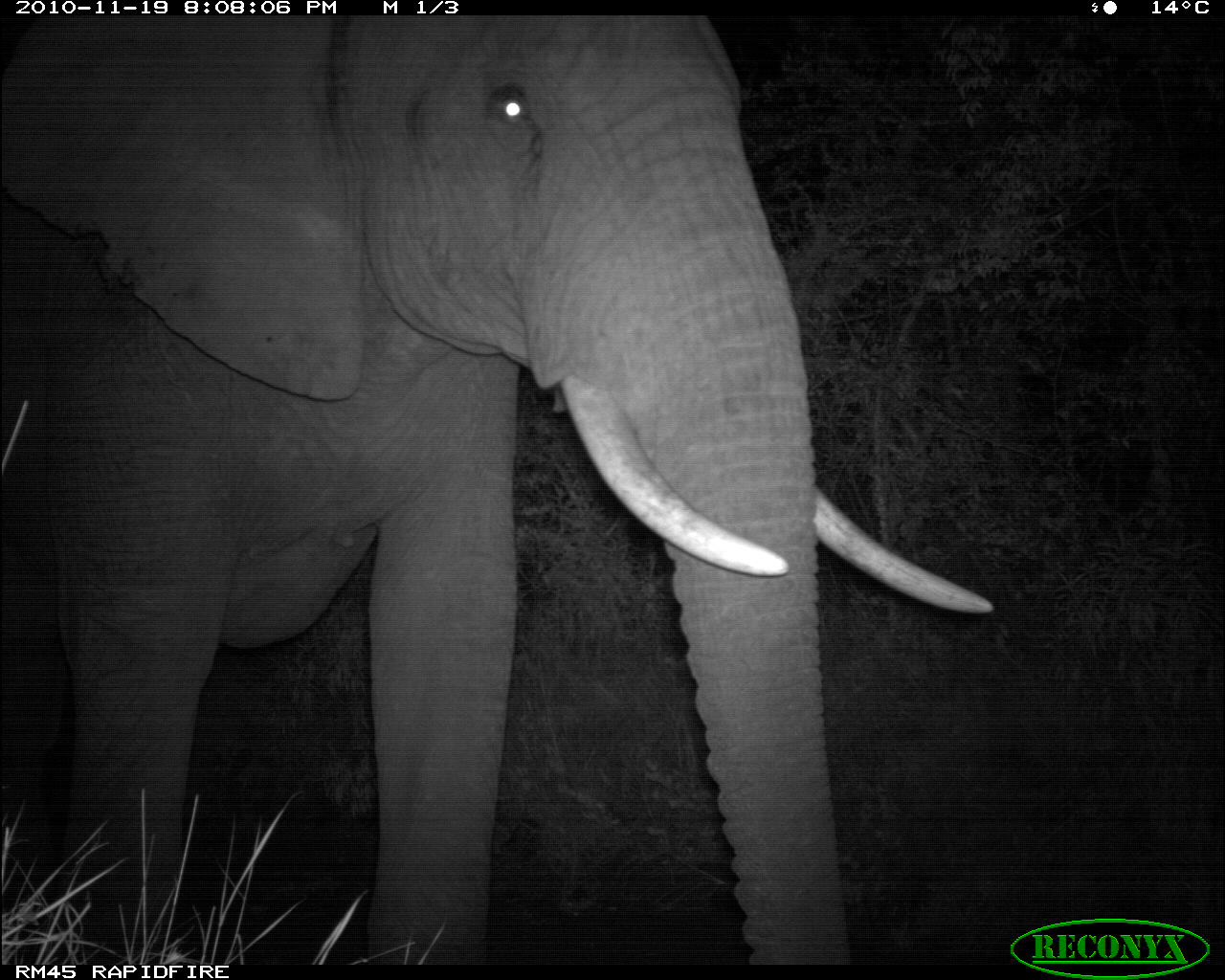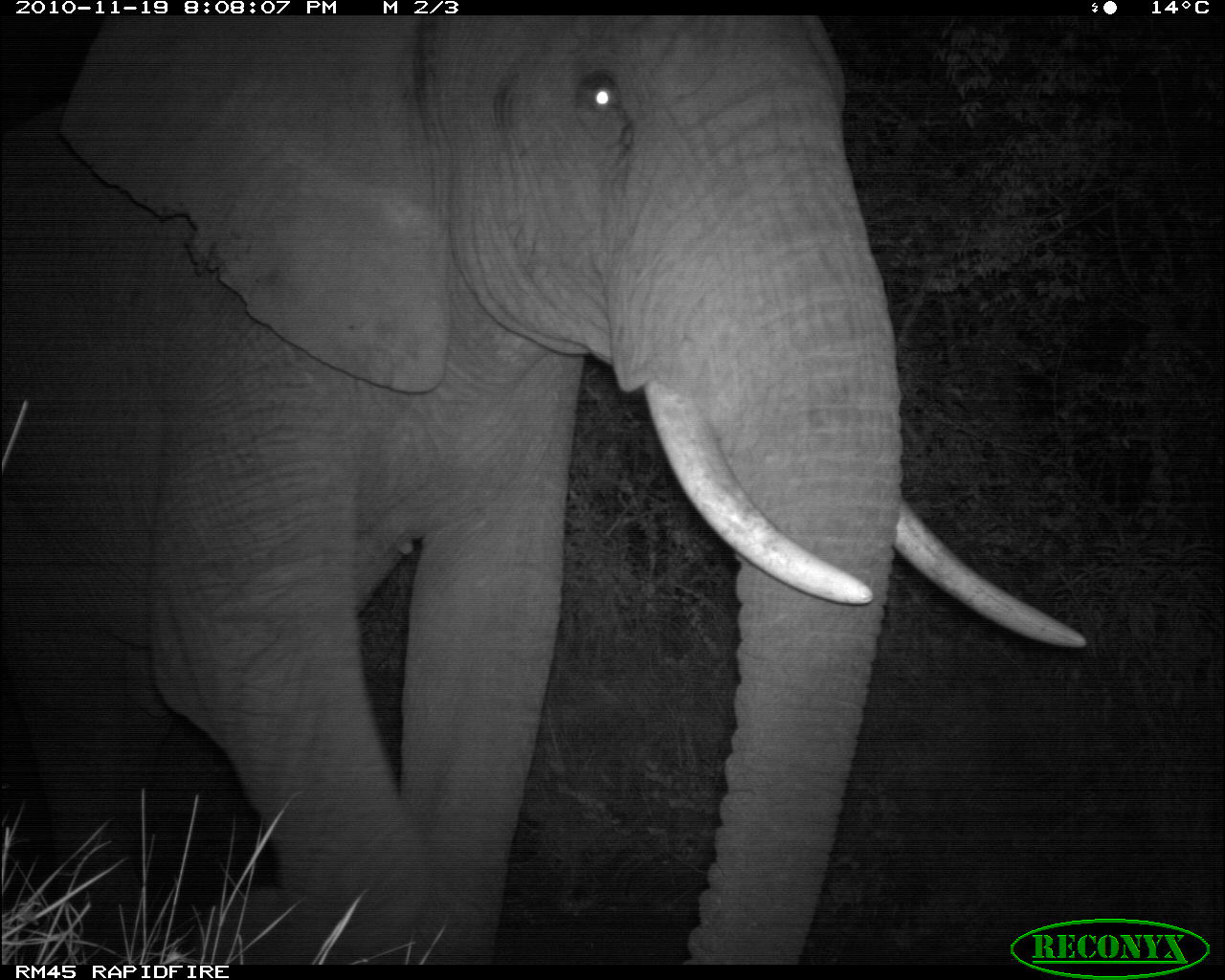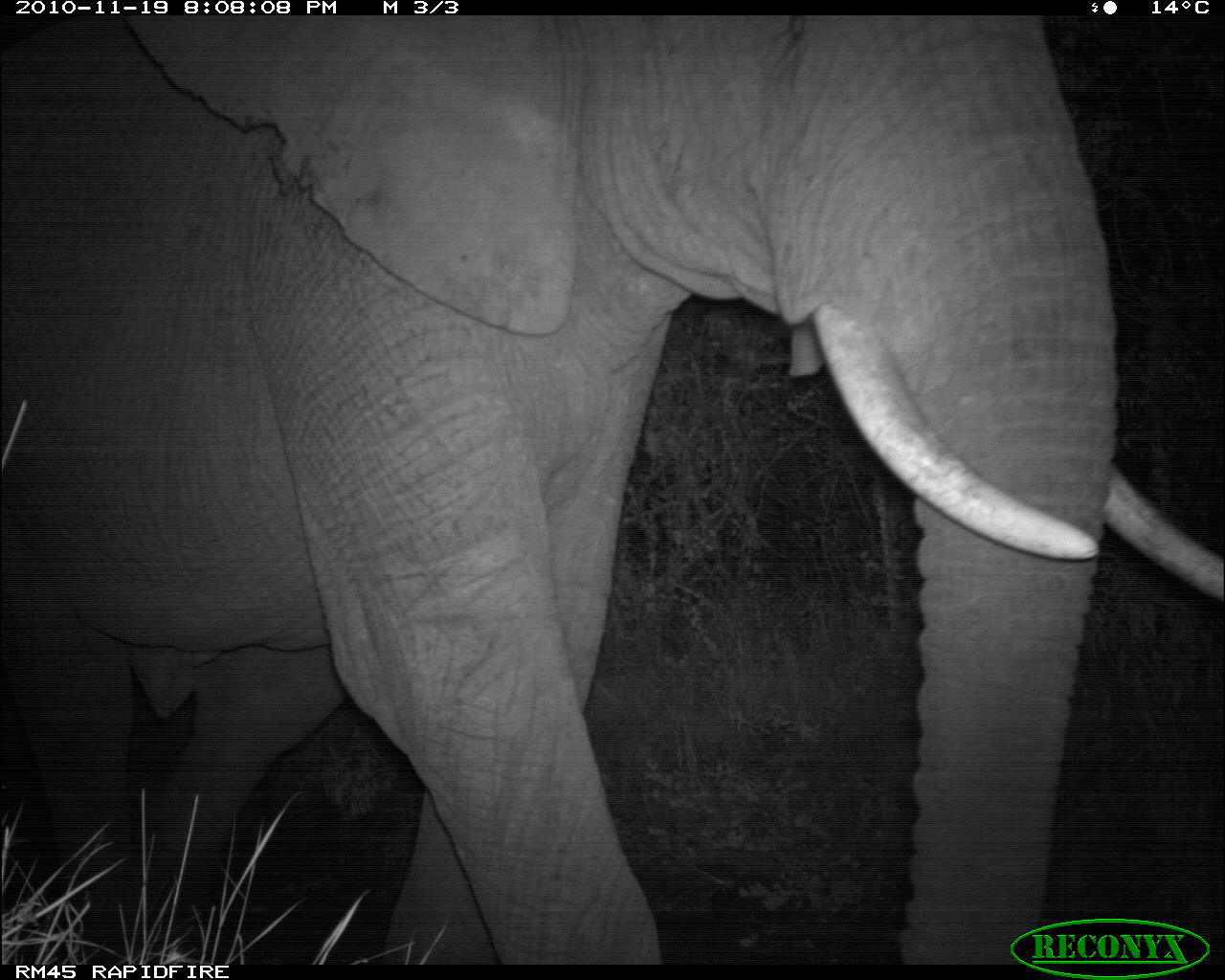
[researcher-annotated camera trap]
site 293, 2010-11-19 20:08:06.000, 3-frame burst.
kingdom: Animalia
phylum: Chordata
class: Mammalia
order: Proboscidea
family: Elephantidae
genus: Loxodonta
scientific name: Loxodonta africana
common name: african bush elephant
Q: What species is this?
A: Loxodonta africana (african bush elephant).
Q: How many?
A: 1.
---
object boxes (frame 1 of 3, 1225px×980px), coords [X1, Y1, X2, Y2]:
loxodonta africana: [0, 15, 995, 965]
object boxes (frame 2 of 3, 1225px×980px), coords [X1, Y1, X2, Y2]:
loxodonta africana: [0, 15, 1088, 965]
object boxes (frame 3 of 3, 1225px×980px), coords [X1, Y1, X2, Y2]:
loxodonta africana: [0, 15, 1224, 965]